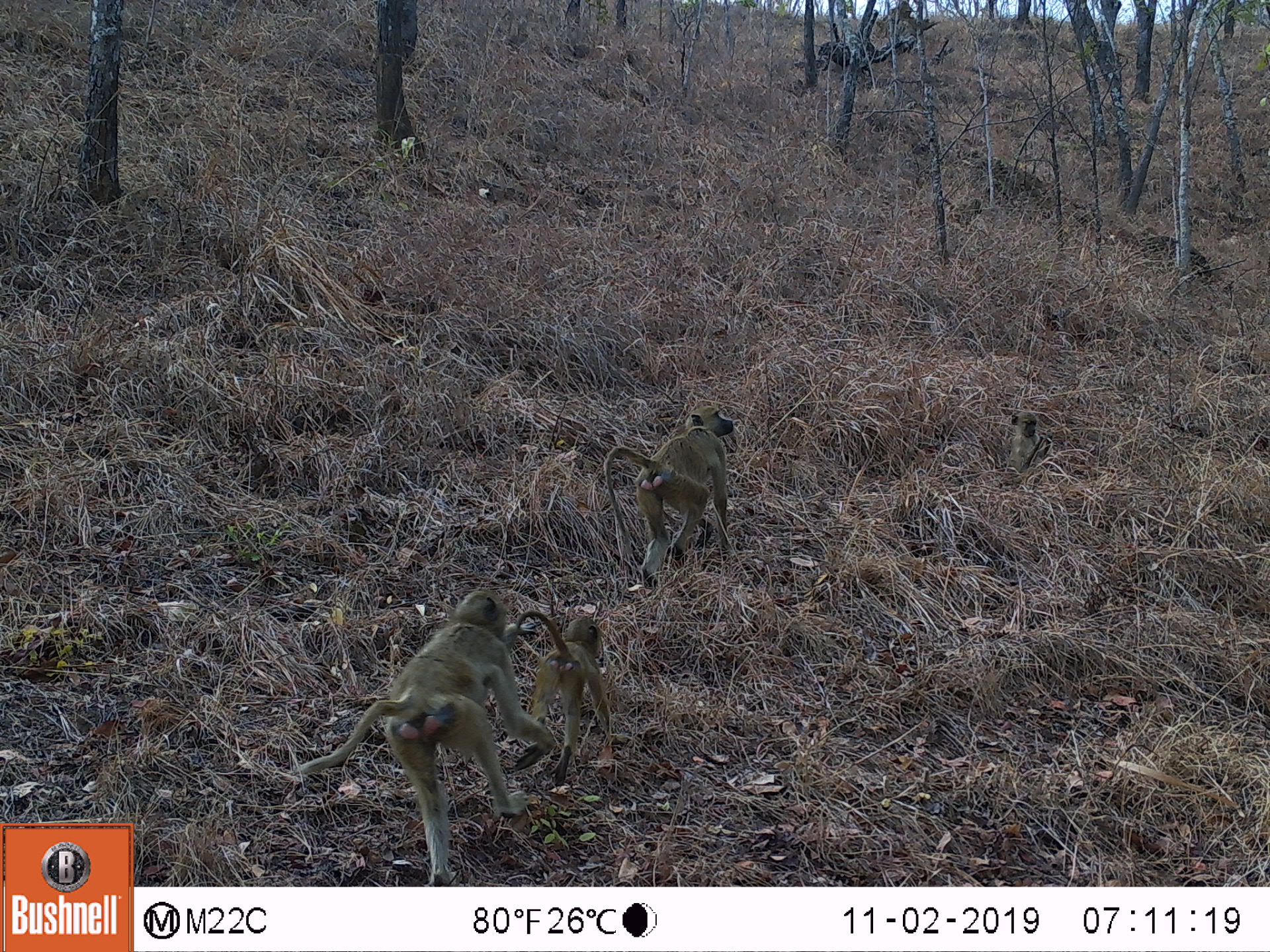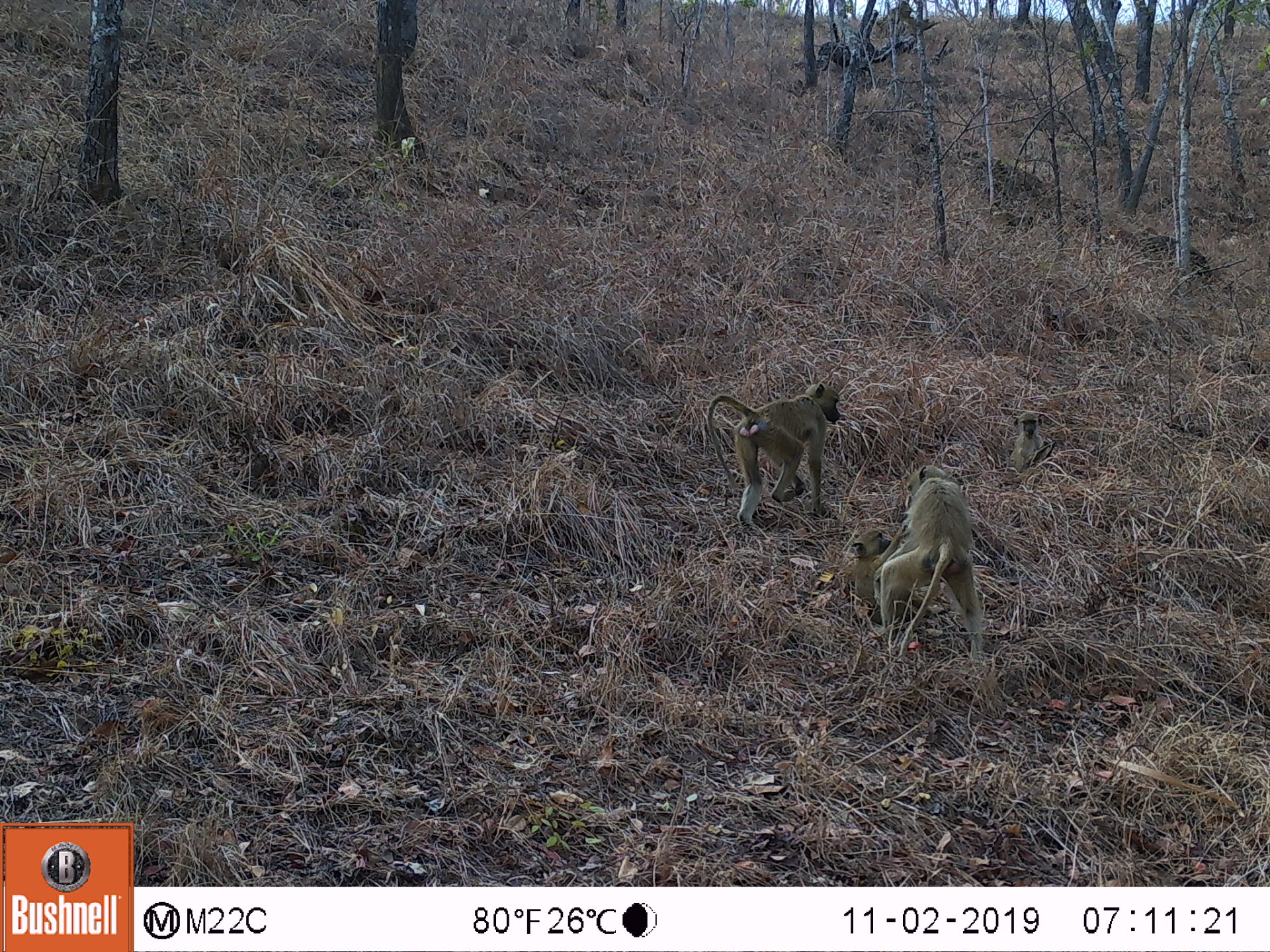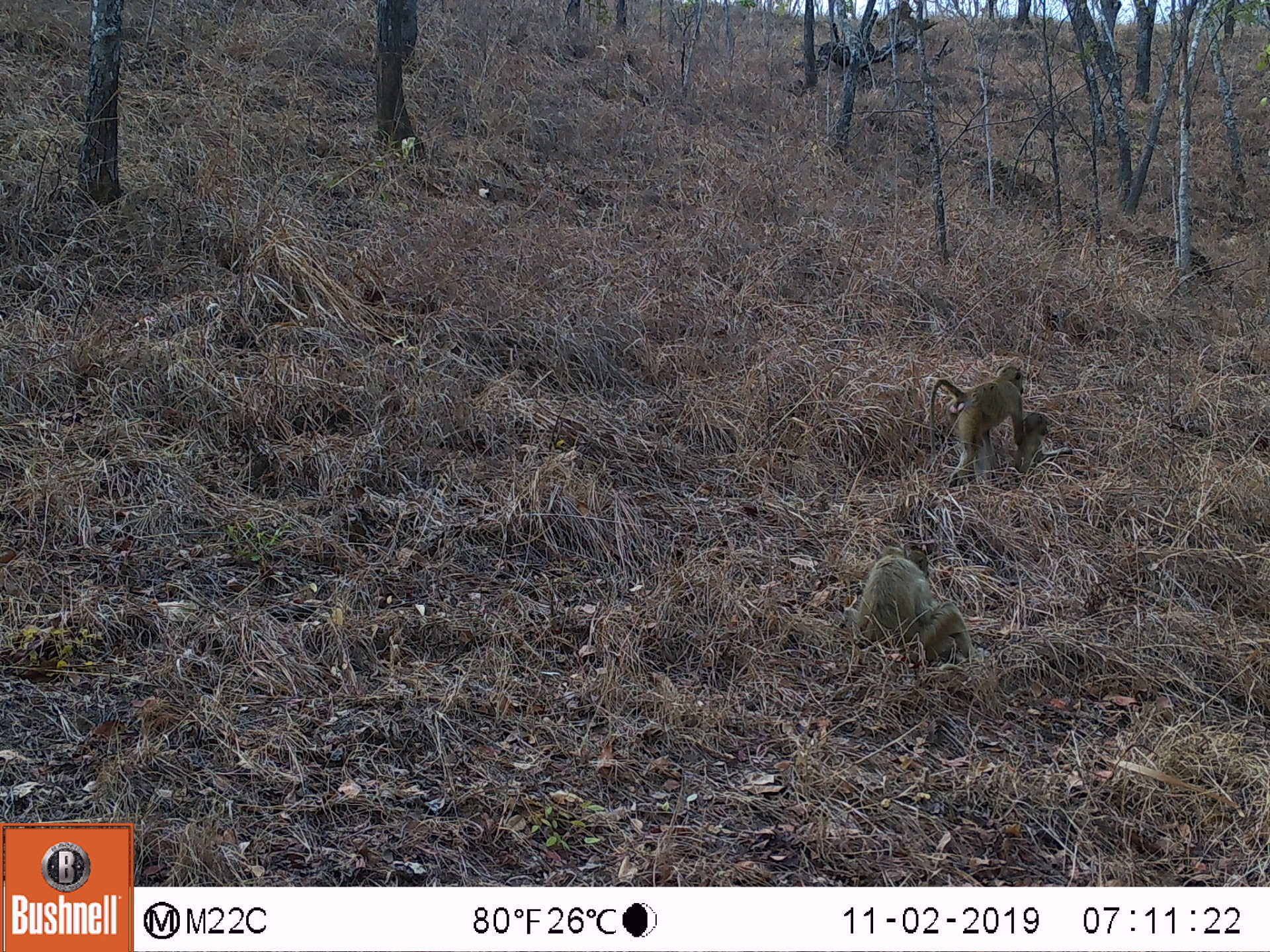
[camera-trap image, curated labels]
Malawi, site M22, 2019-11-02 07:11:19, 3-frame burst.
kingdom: Animalia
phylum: Chordata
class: Mammalia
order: Primates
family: Cercopithecidae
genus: Papio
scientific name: Papio cynocephalus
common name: yellow baboon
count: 3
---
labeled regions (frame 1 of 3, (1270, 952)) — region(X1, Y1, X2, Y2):
yellow baboon: region(303, 589, 555, 881); region(602, 402, 735, 586); region(511, 611, 610, 786)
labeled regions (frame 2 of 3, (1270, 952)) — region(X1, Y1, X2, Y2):
yellow baboon: region(703, 380, 841, 537); region(876, 463, 983, 660); region(850, 515, 907, 605); region(1009, 409, 1053, 473)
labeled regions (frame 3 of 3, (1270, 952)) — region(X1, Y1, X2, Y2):
yellow baboon: region(841, 542, 971, 662); region(928, 363, 1025, 479); region(1021, 410, 1075, 467)